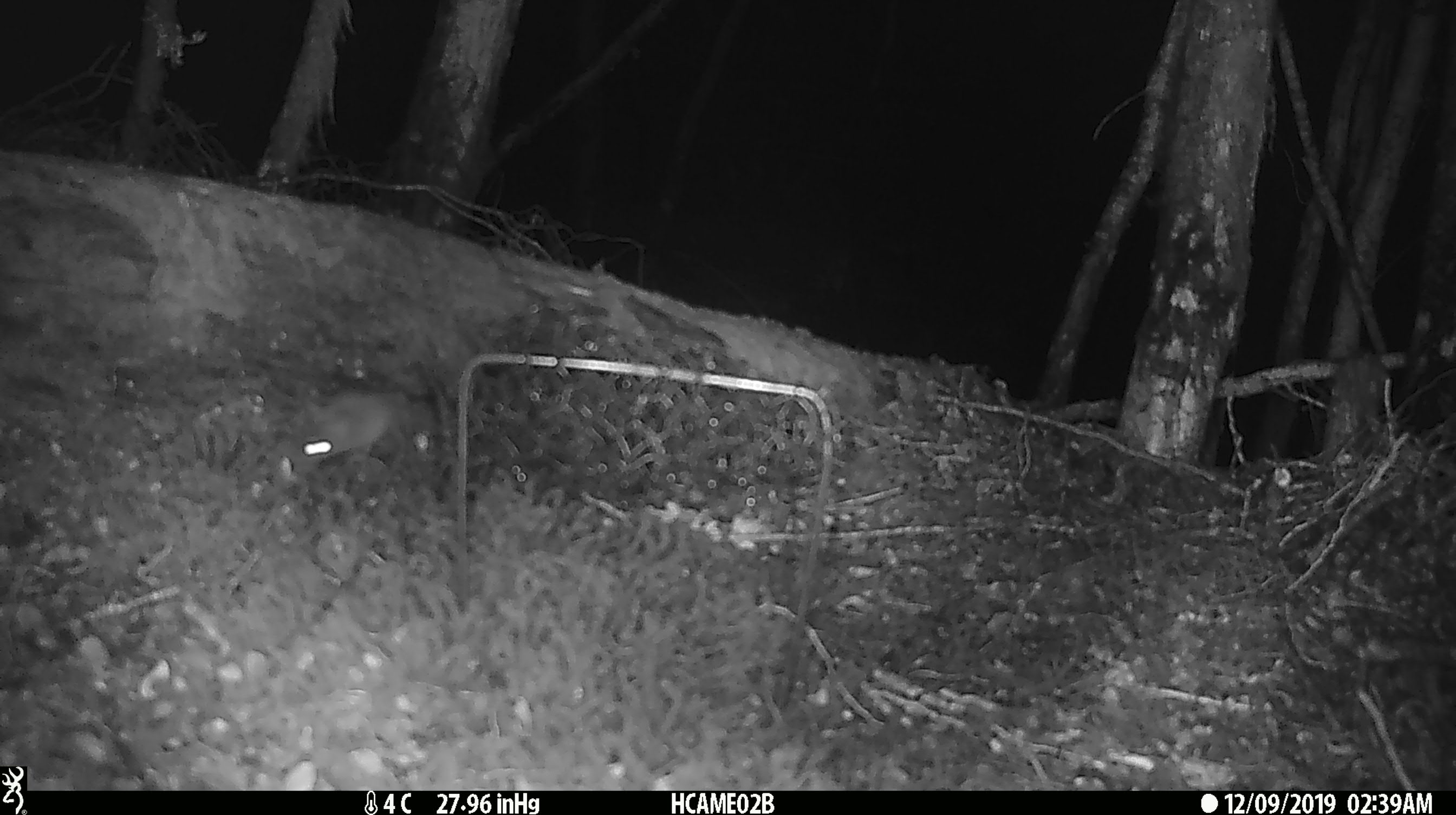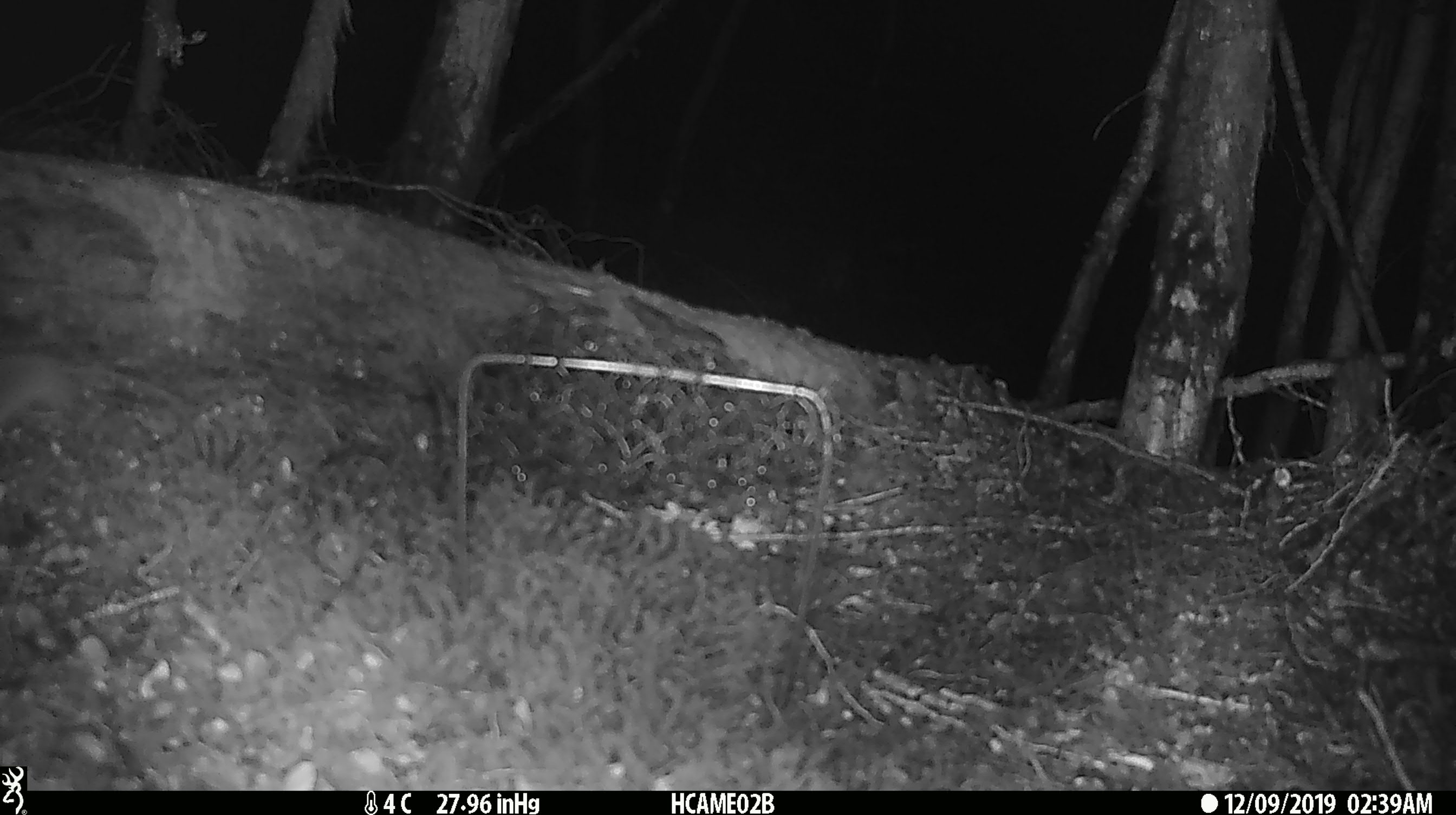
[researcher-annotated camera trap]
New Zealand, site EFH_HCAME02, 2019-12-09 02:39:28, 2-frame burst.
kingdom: Animalia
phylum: Chordata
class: Mammalia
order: Rodentia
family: Muridae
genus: Mus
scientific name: Mus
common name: mouse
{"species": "mouse (Mus)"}